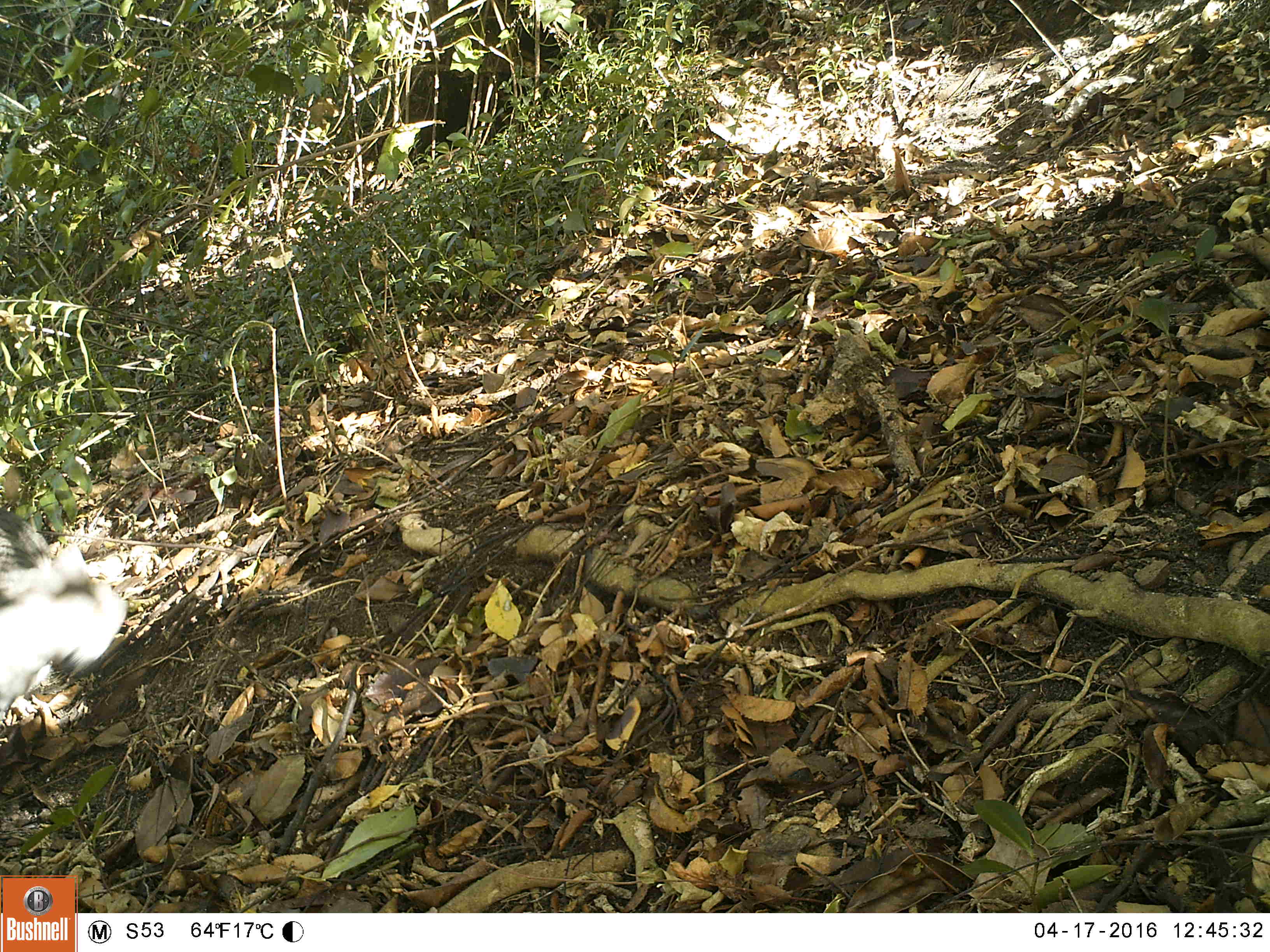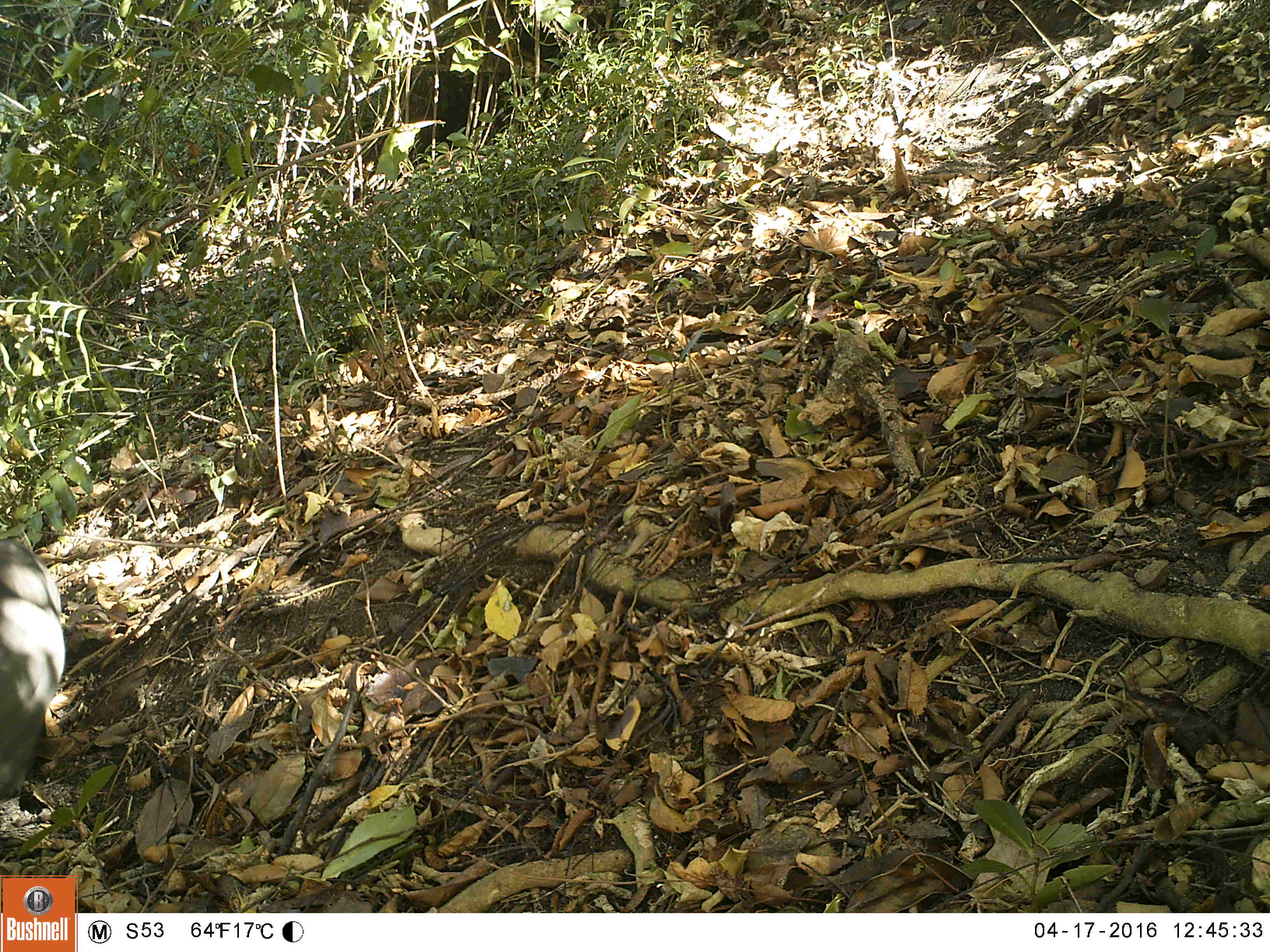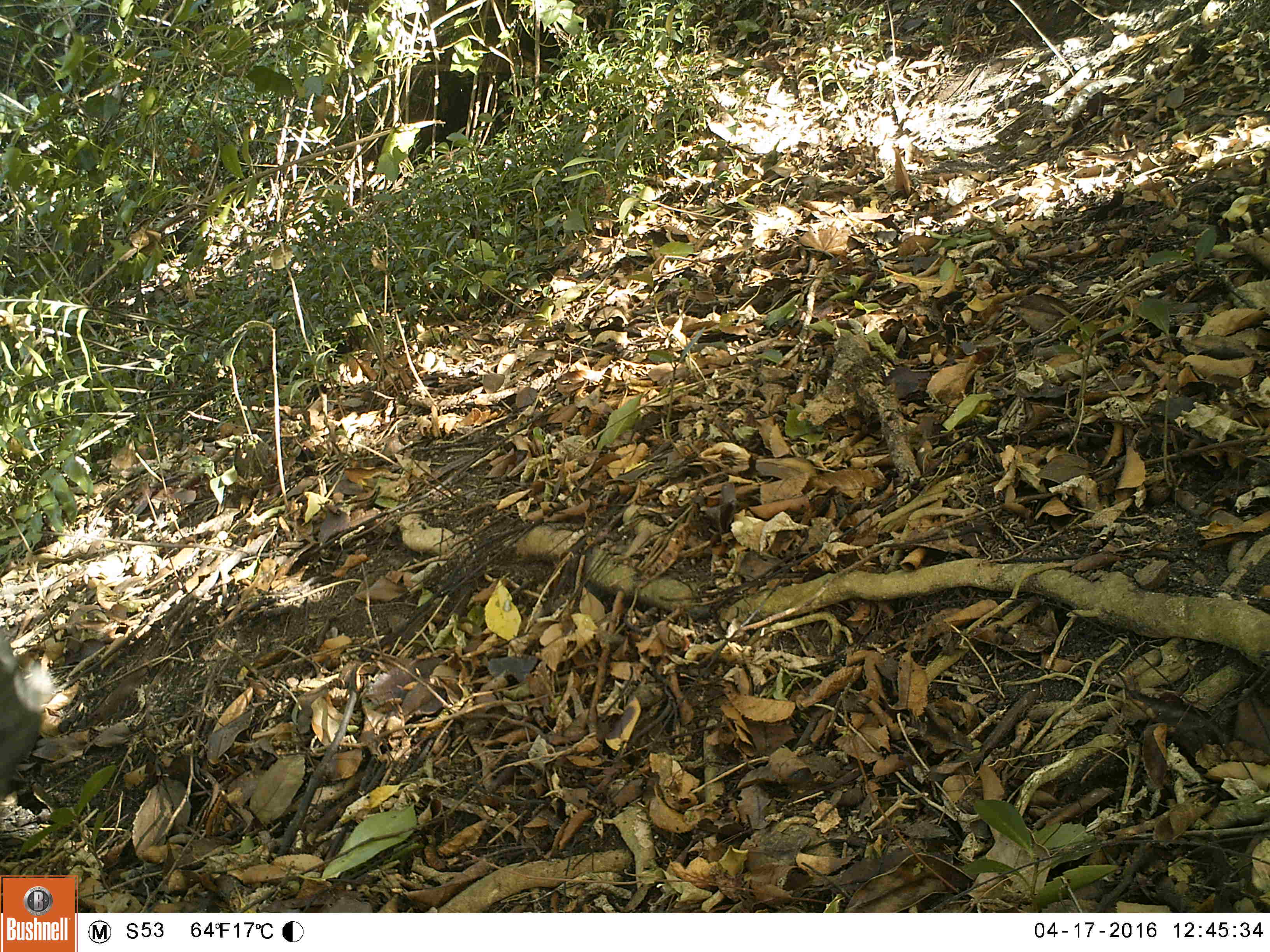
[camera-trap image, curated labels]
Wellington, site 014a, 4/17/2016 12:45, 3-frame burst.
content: unidentified animal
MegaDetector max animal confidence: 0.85